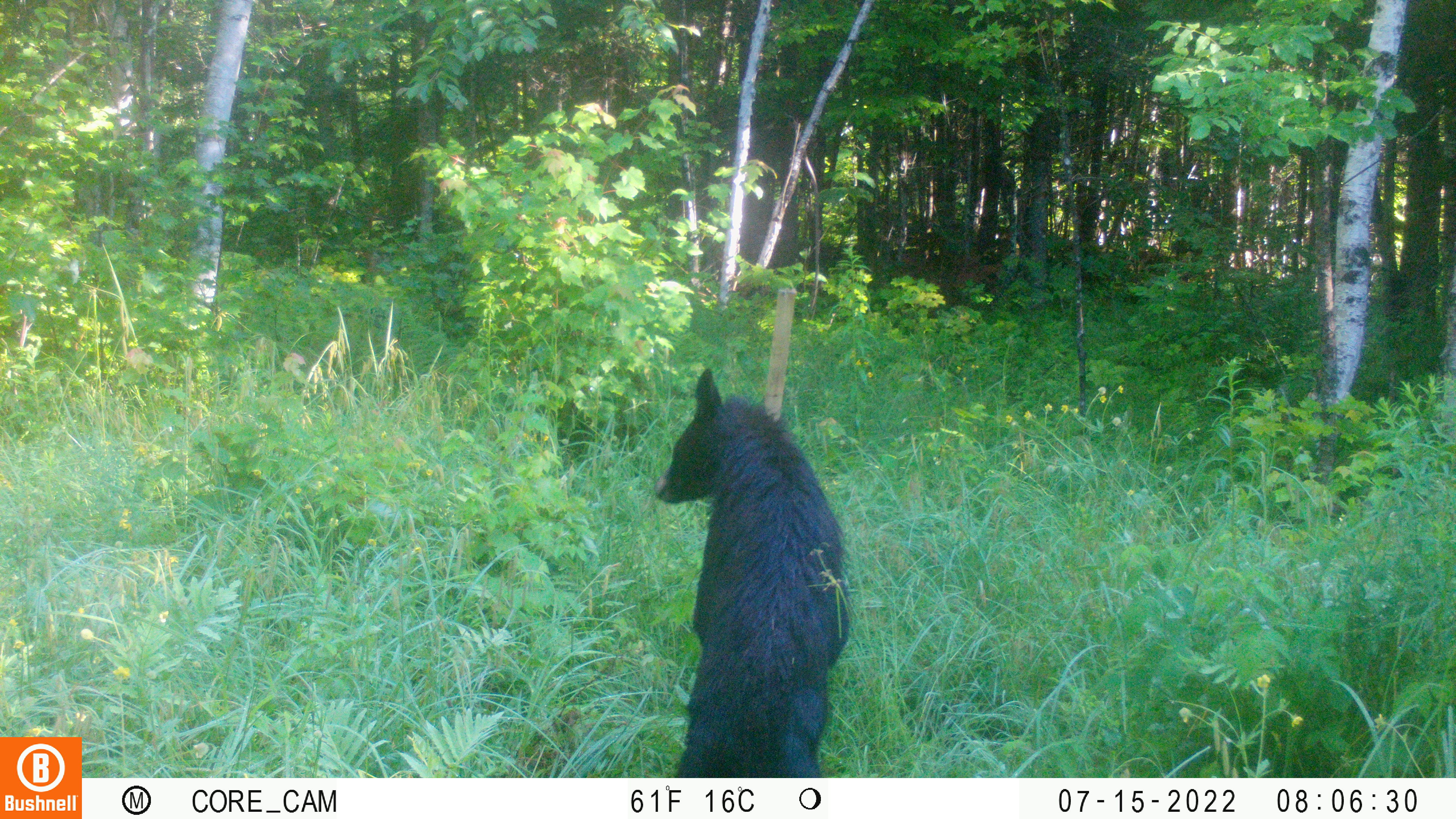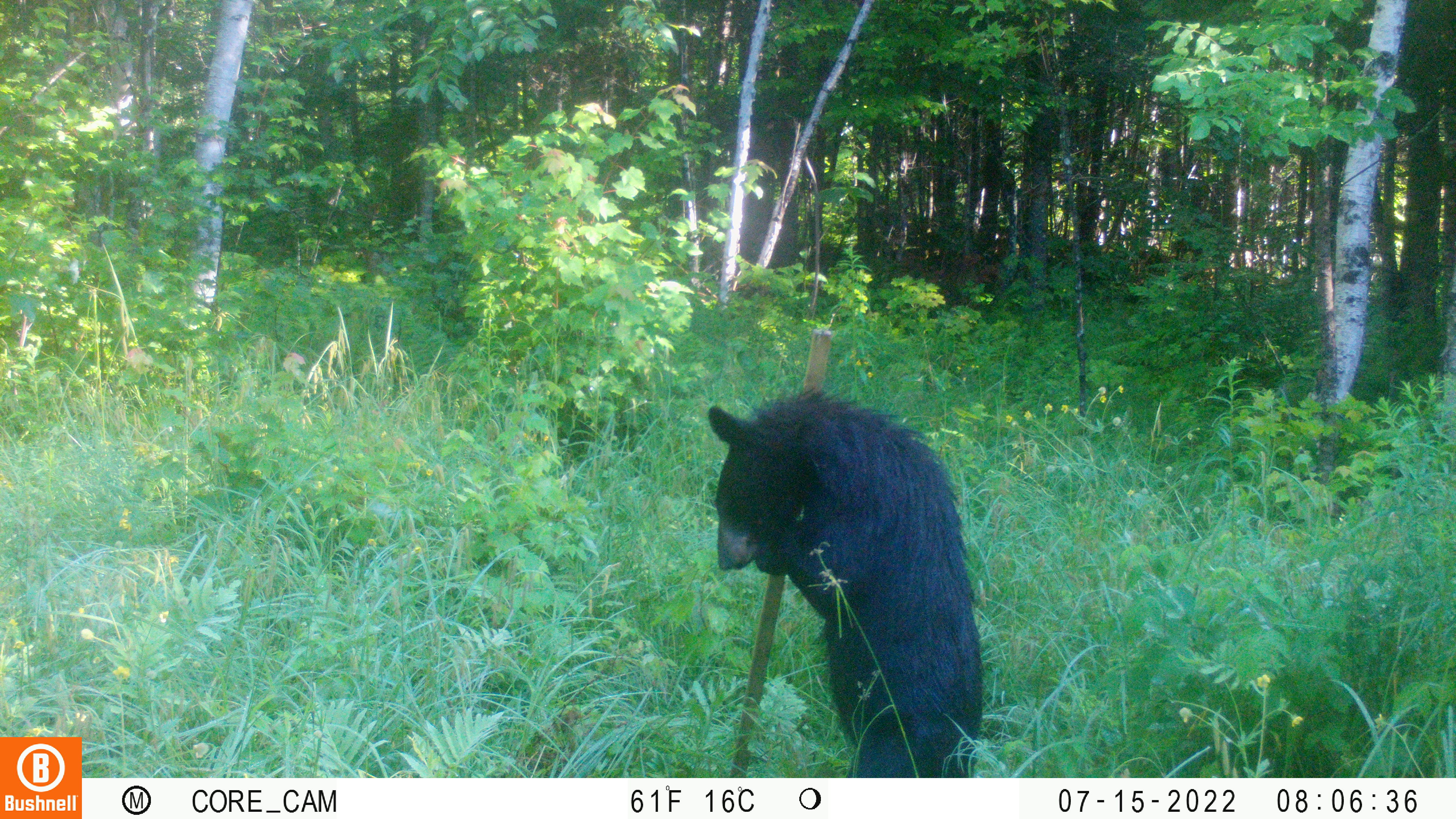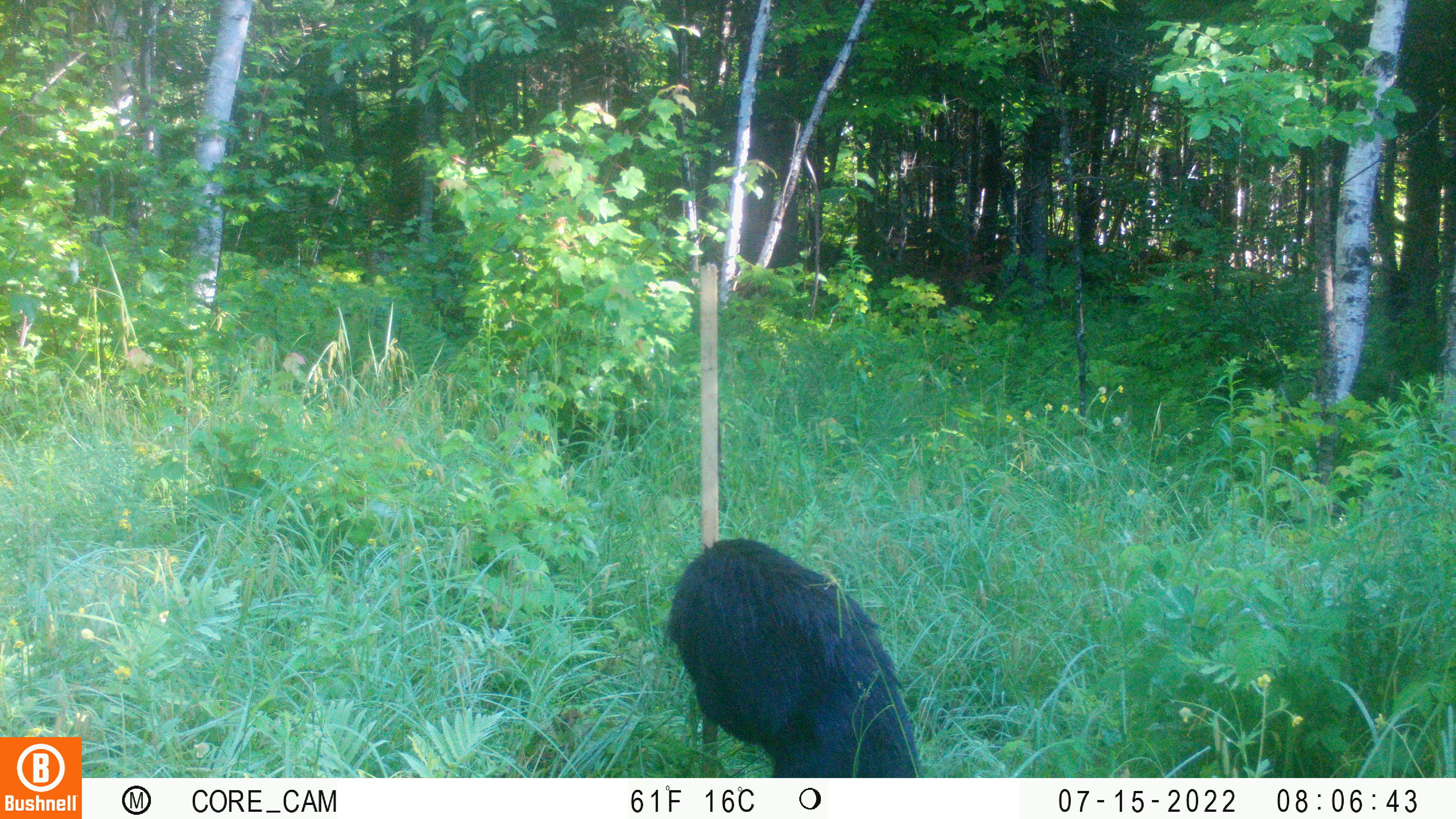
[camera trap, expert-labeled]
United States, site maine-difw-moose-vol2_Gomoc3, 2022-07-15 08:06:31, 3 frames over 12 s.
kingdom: Animalia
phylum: Chordata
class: Mammalia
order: Carnivora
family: Ursidae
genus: Ursus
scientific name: Ursus americanus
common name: black bear